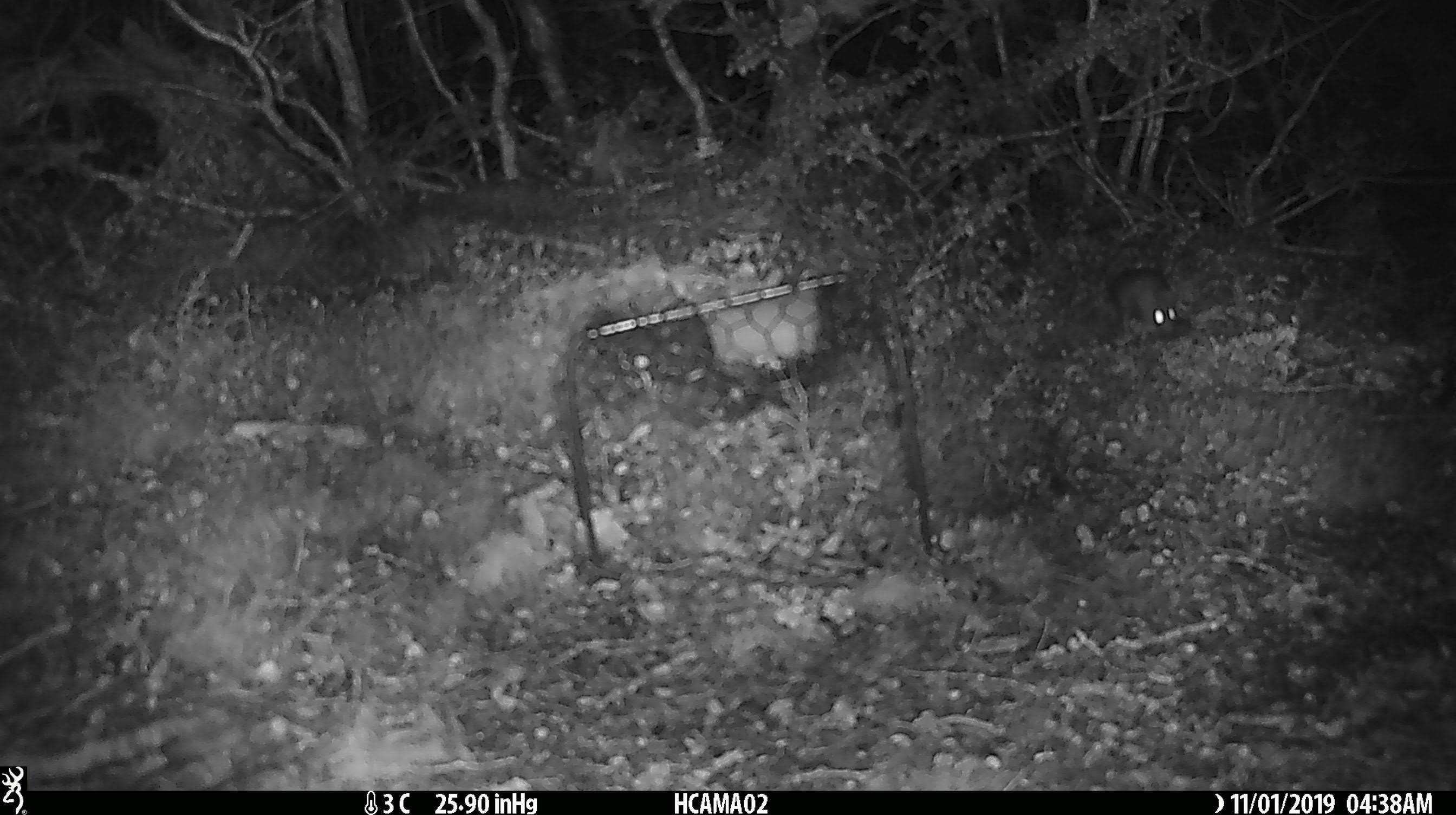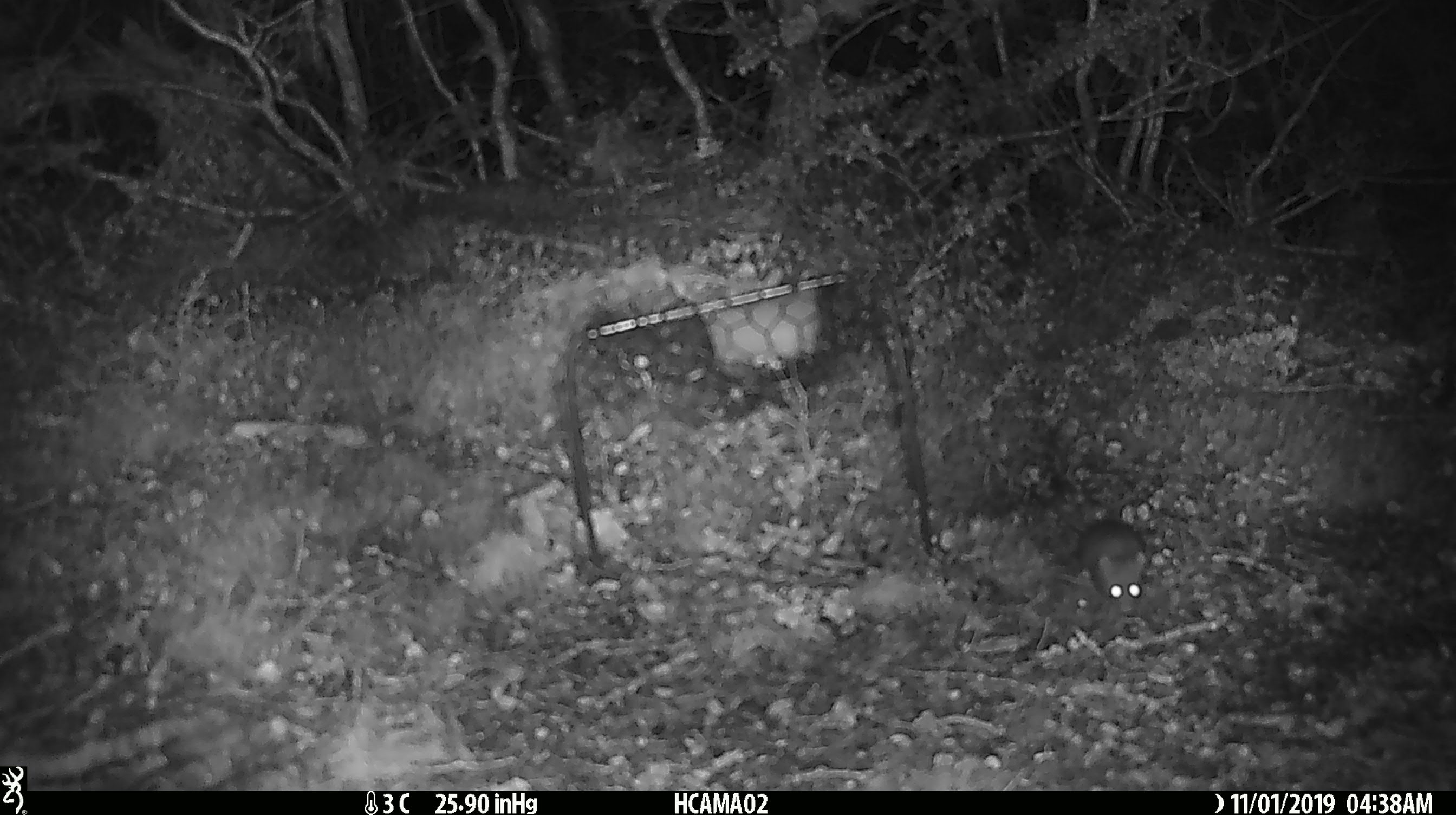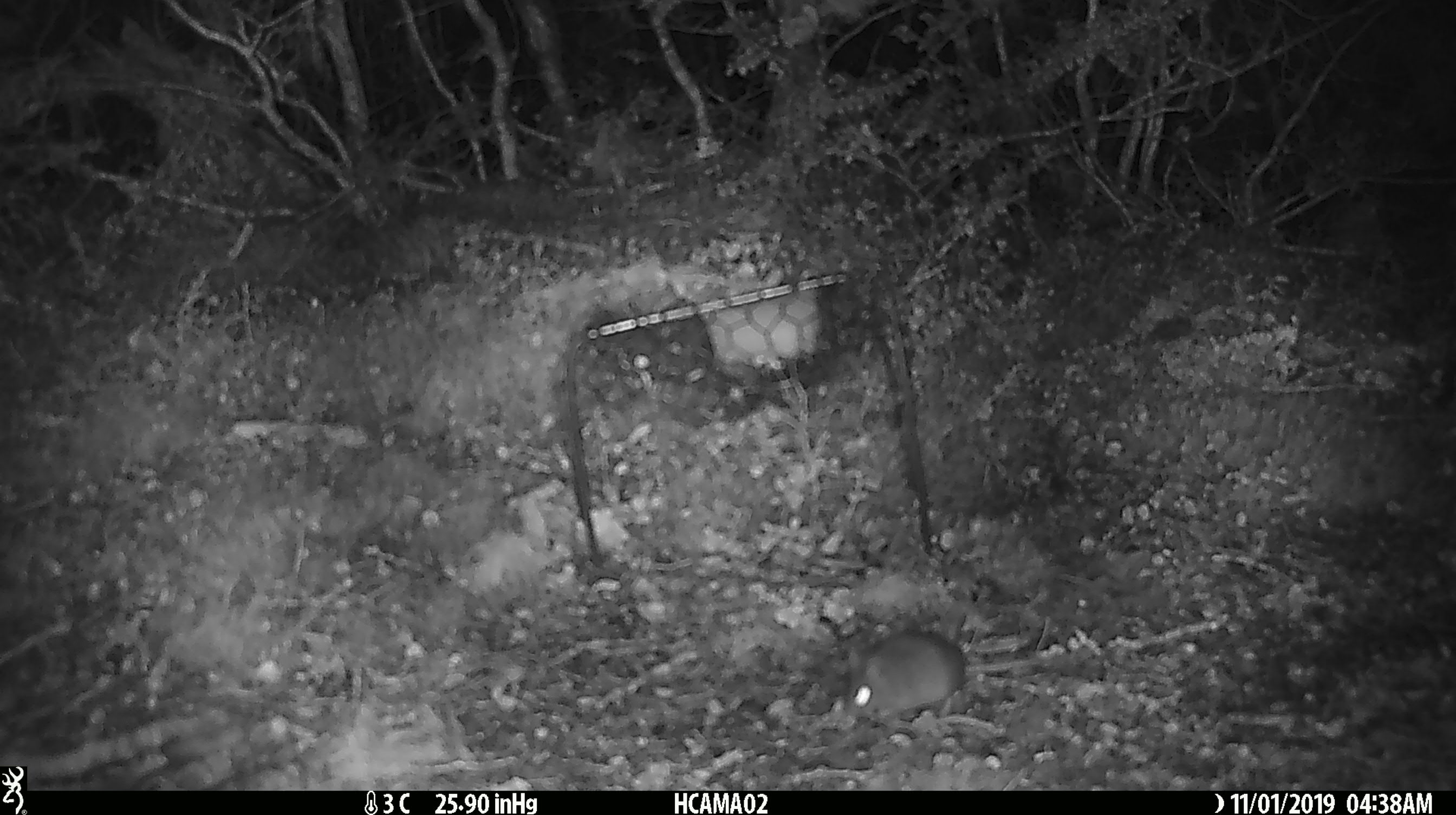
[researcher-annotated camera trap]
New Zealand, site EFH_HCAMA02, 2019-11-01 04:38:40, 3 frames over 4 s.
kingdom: Animalia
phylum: Chordata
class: Mammalia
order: Rodentia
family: Muridae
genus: Mus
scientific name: Mus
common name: mouse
Mouse (Mus).